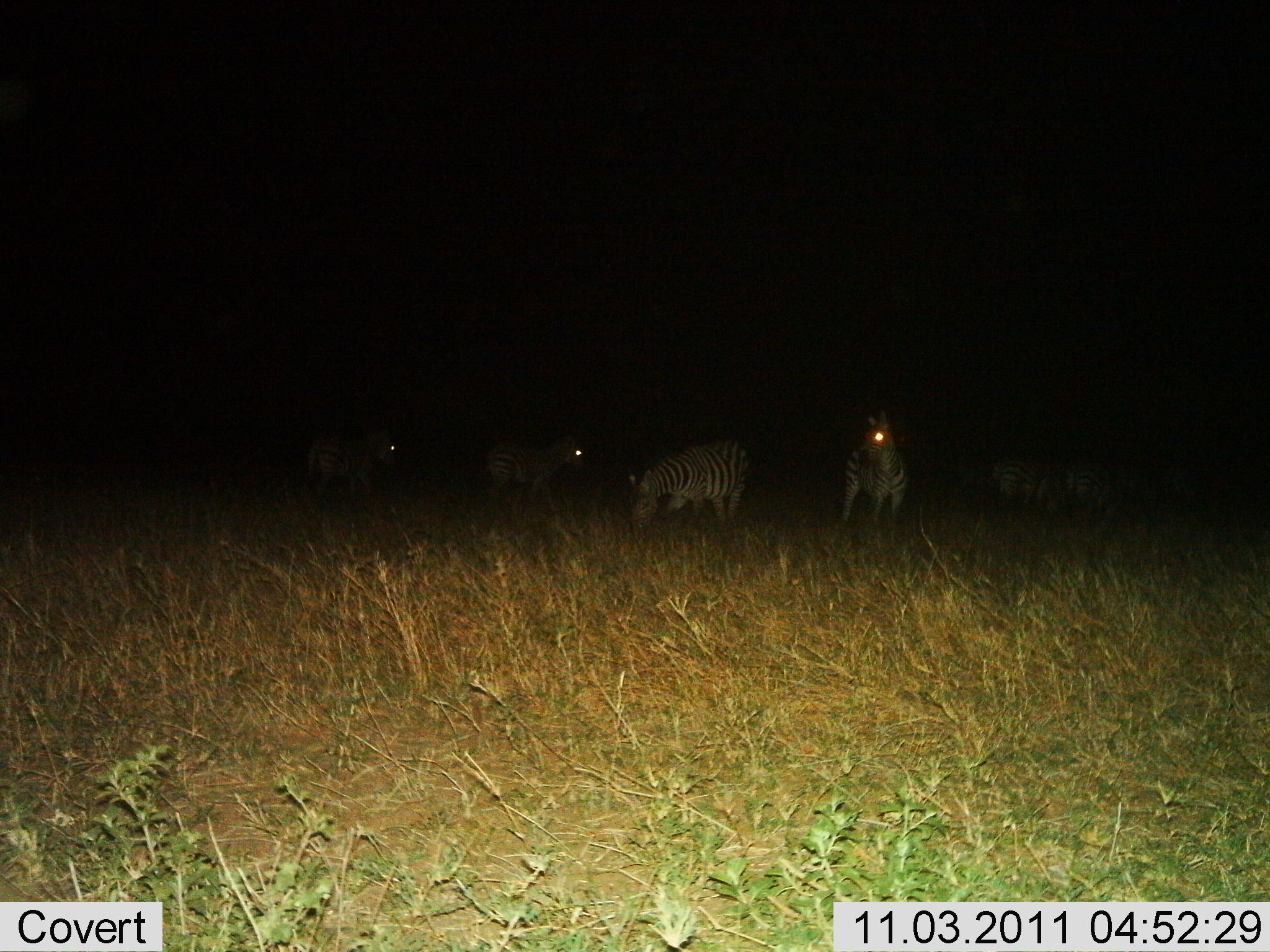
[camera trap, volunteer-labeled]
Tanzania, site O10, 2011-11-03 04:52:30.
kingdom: Animalia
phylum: Chordata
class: Mammalia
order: Perissodactyla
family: Equidae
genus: Equus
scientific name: Equus quagga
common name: plains zebra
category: zebra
Zebra (plains zebra) (Equus quagga), count 5. Behavior (volunteer vote fractions): standing 79%, resting 0%, moving 7%, interacting 0%. Young present (vote fraction): 0%. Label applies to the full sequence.